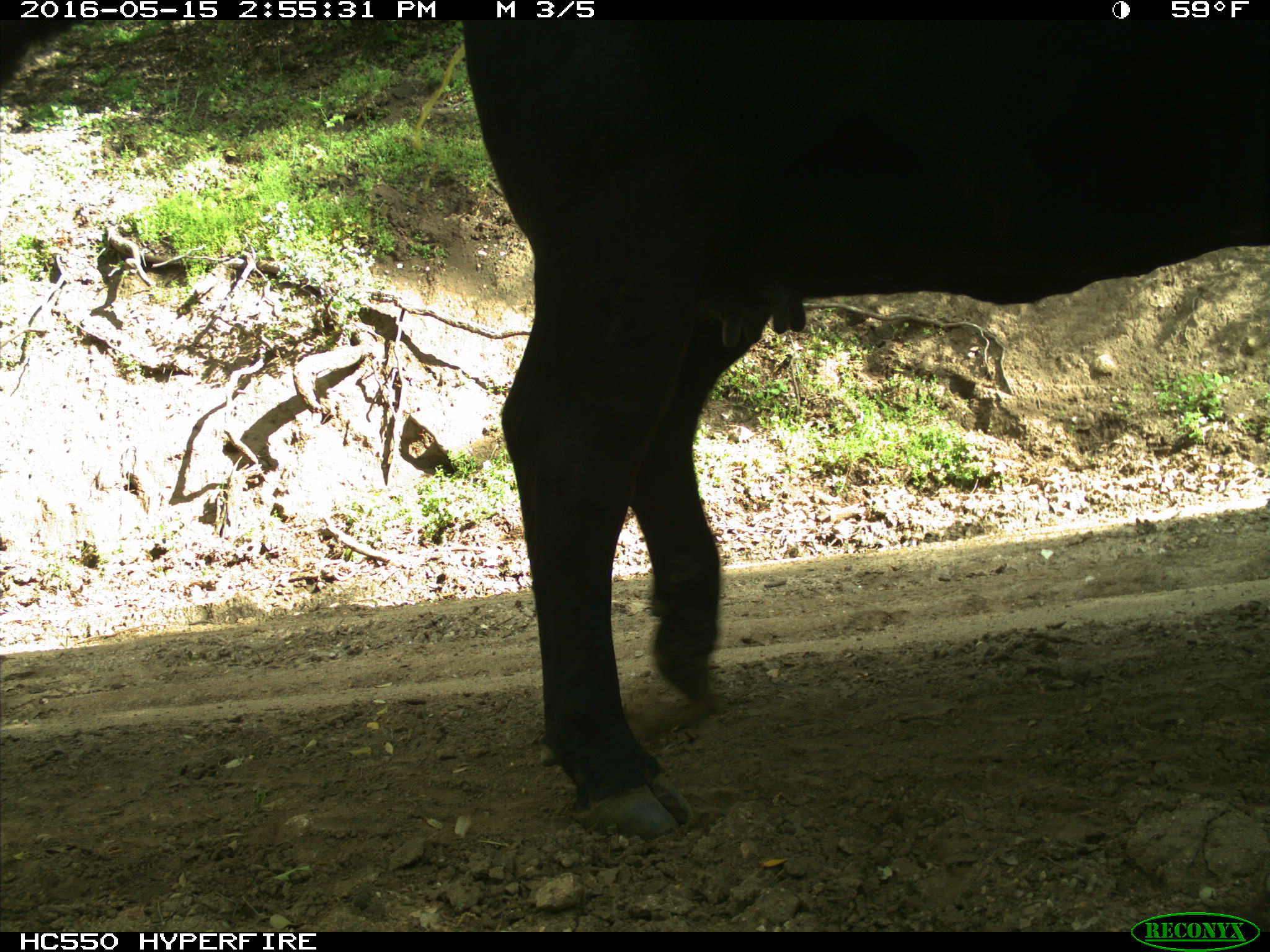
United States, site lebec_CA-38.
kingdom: Animalia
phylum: Chordata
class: Mammalia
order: Artiodactyla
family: Bovidae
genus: Bos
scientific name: Bos taurus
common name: domestic cow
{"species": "Bos taurus (domestic cow)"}